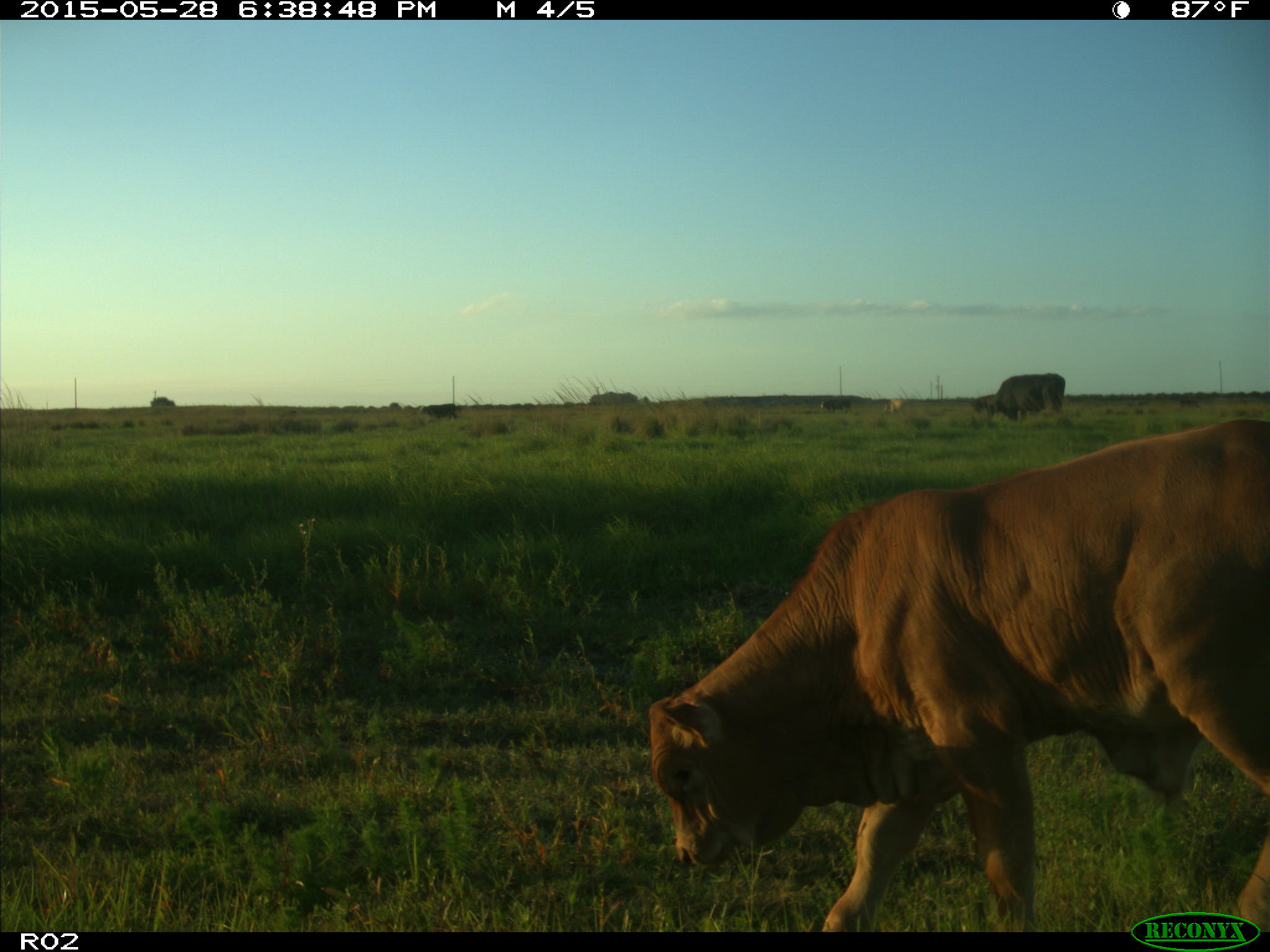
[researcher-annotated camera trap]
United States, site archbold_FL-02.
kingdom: Animalia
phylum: Chordata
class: Mammalia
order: Artiodactyla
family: Bovidae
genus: Bos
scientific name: Bos taurus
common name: domestic cow